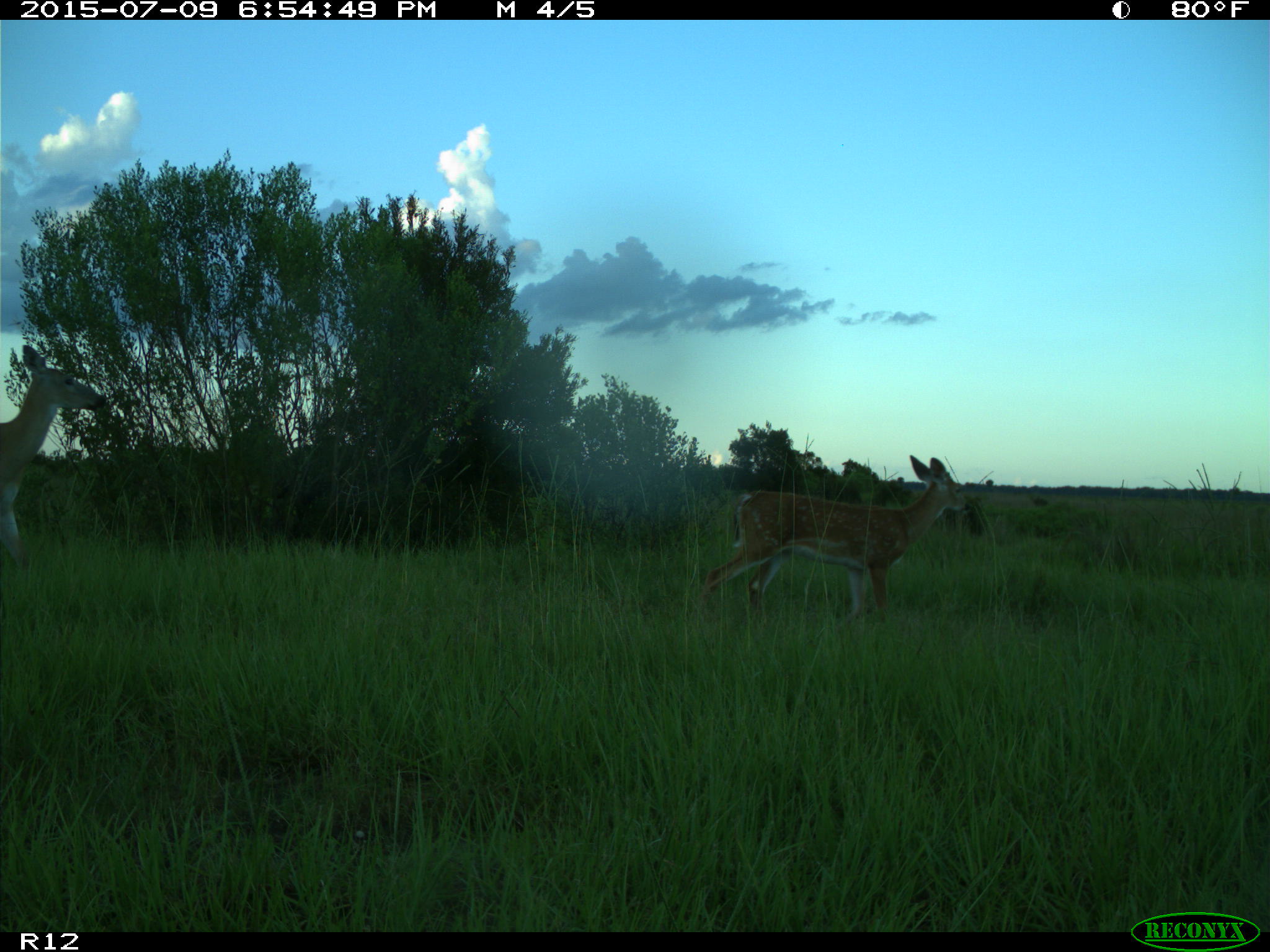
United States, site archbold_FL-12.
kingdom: Animalia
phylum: Chordata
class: Mammalia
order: Artiodactyla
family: Cervidae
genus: Odocoileus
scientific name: Odocoileus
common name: deer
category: unidentified deer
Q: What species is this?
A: Unidentified deer (deer) (Odocoileus).